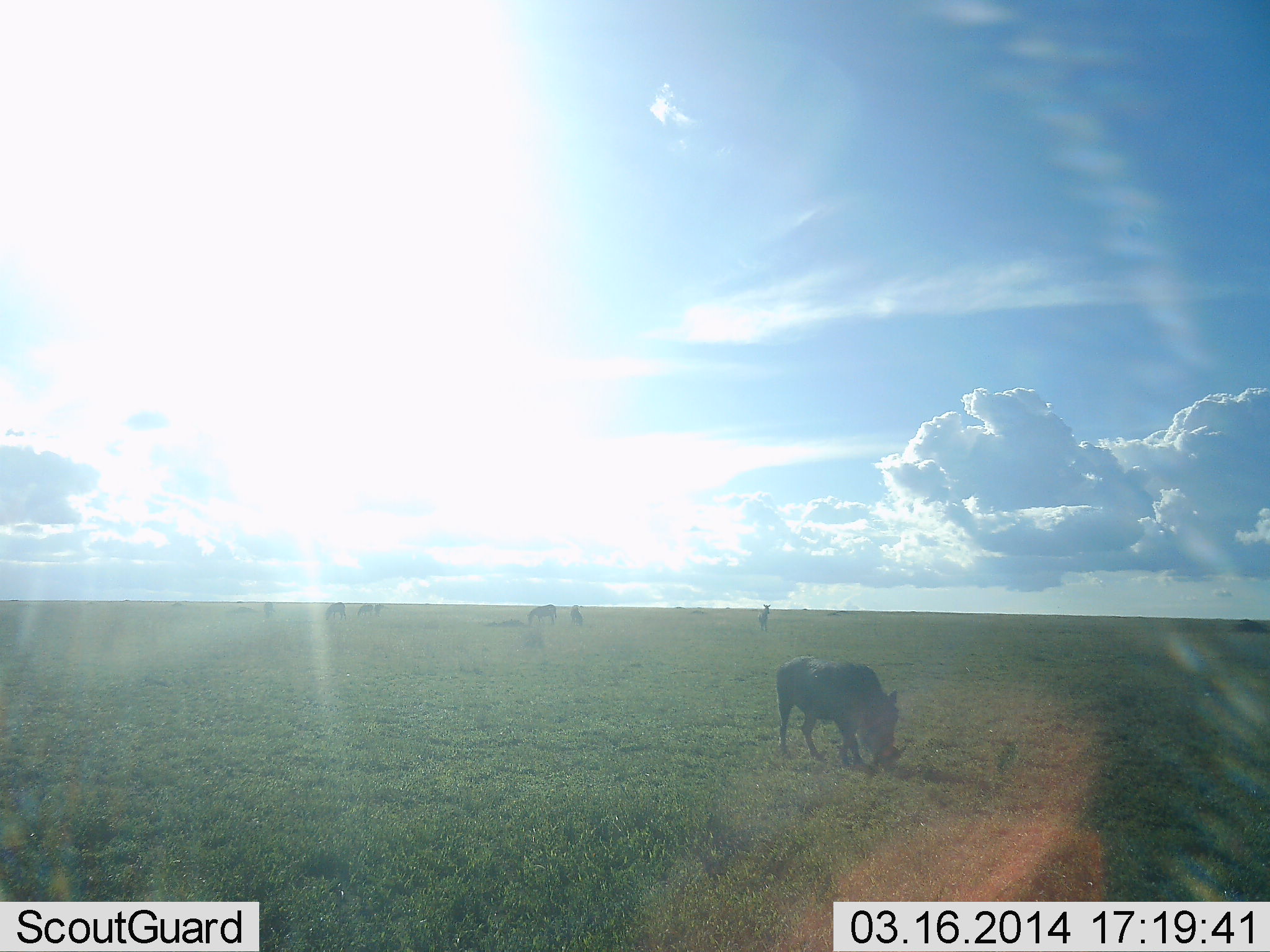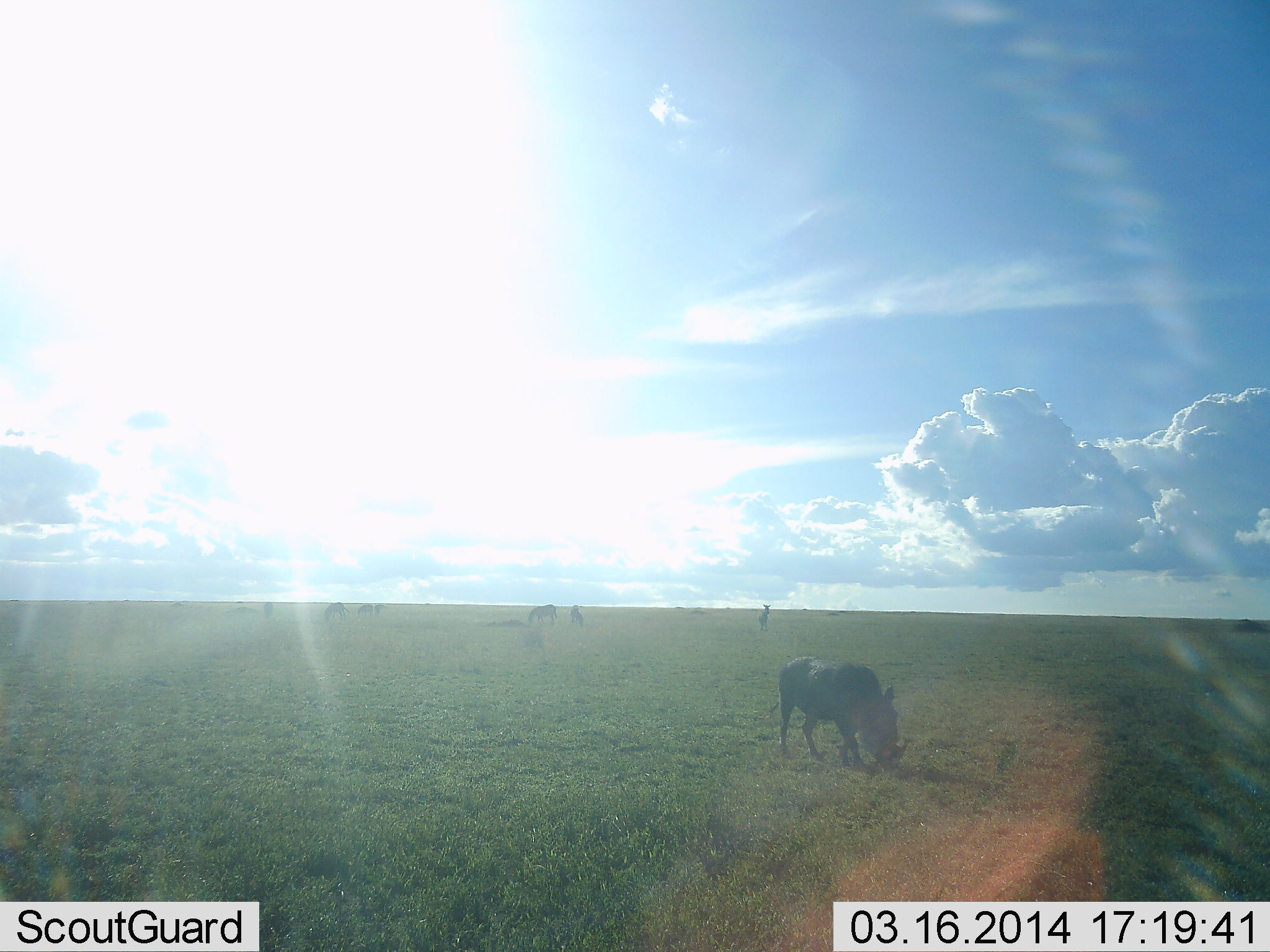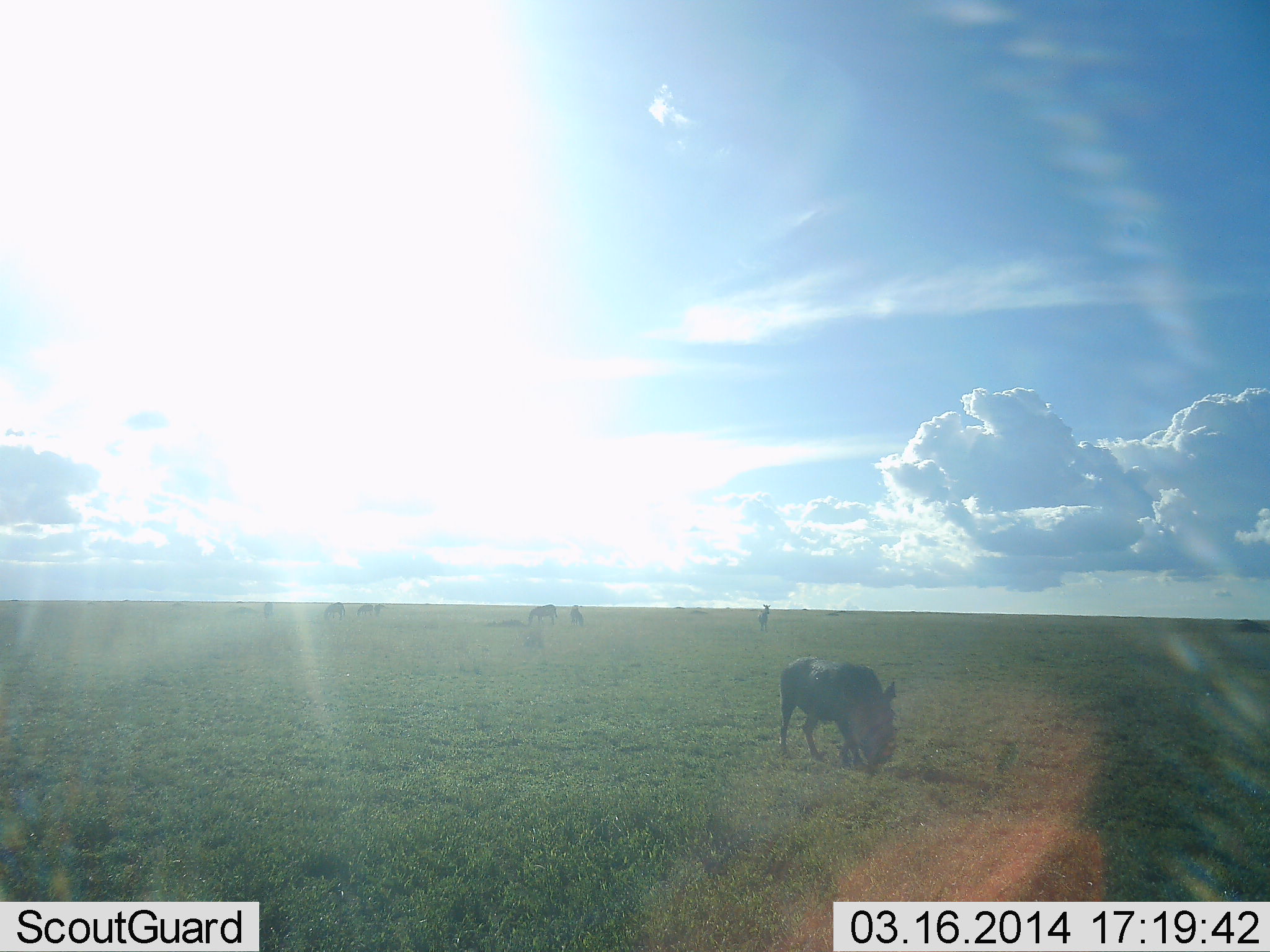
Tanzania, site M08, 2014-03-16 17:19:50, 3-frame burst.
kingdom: Animalia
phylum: Chordata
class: Mammalia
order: Artiodactyla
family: Suidae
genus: Phacochoerus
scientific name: Phacochoerus africanus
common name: warthog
Warthog (Phacochoerus africanus), count 1. Behavior (volunteer vote fractions): standing 6%, resting 0%, moving 0%, interacting 0%. Young present (vote fraction): 0%. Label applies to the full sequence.